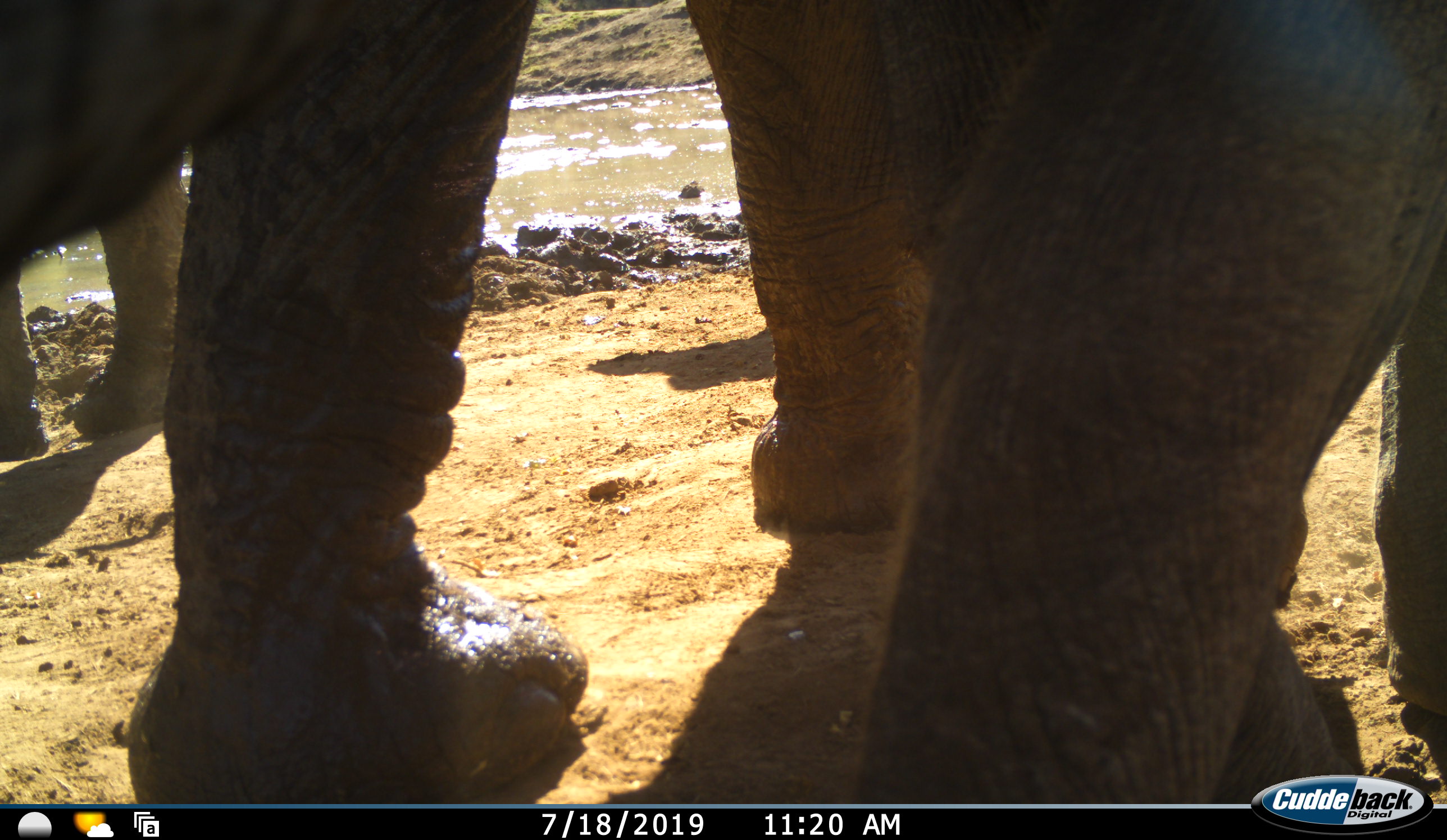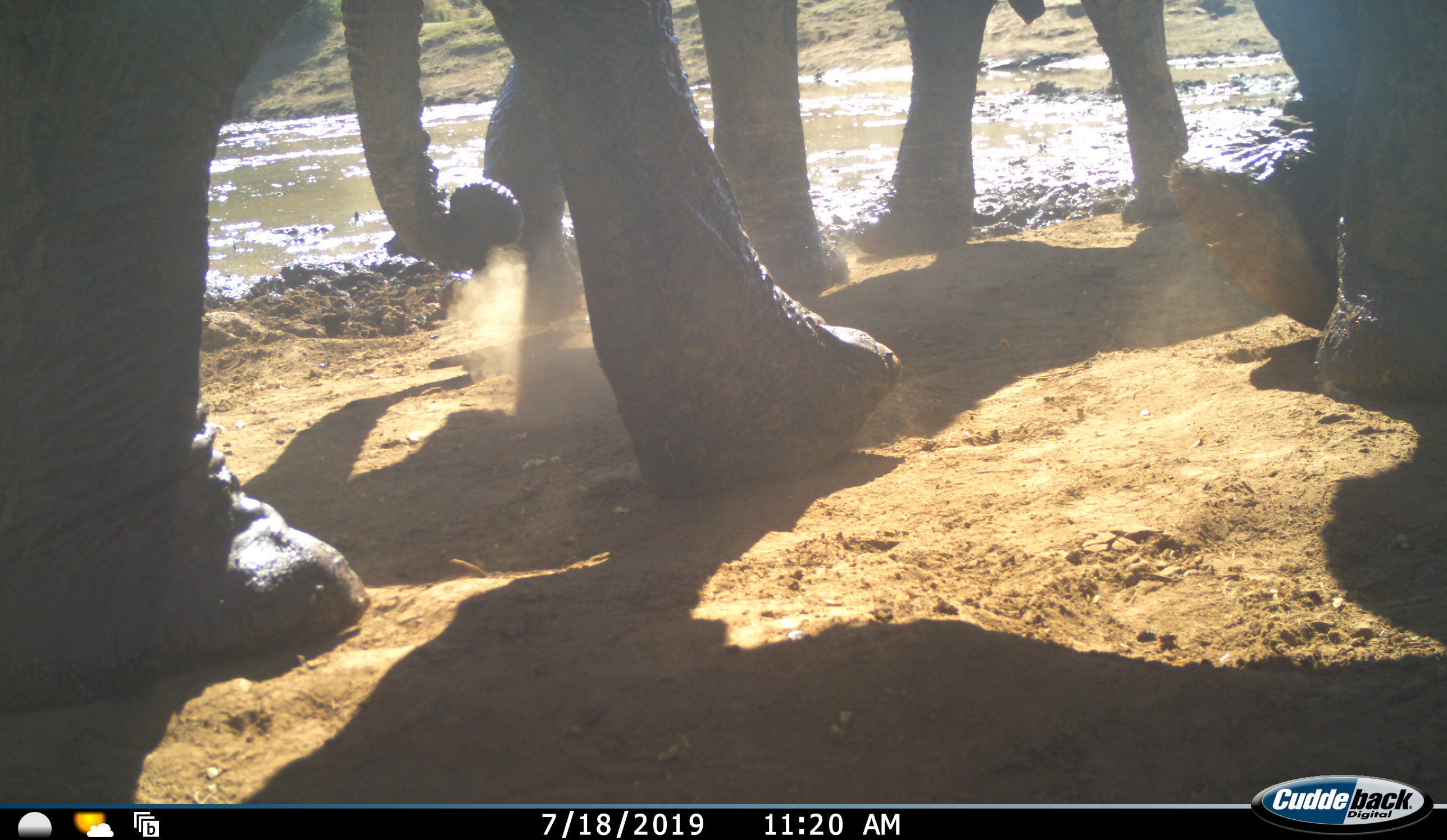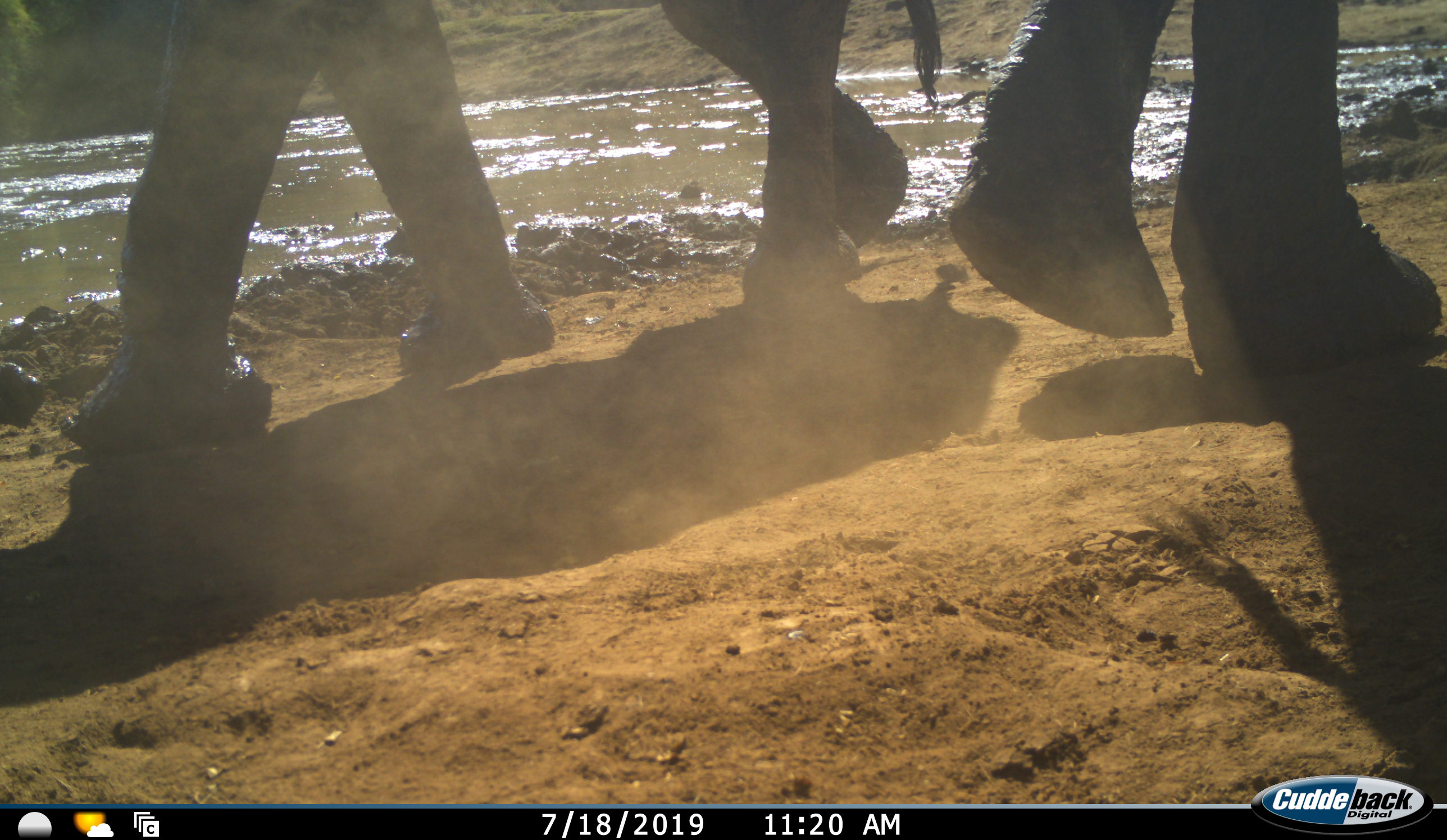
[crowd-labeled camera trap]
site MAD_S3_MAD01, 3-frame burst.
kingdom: Animalia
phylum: Chordata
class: Mammalia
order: Proboscidea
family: Elephantidae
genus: Loxodonta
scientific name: Loxodonta africana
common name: african bush elephant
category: elephant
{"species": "elephant (african bush elephant) (Loxodonta africana)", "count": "3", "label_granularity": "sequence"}